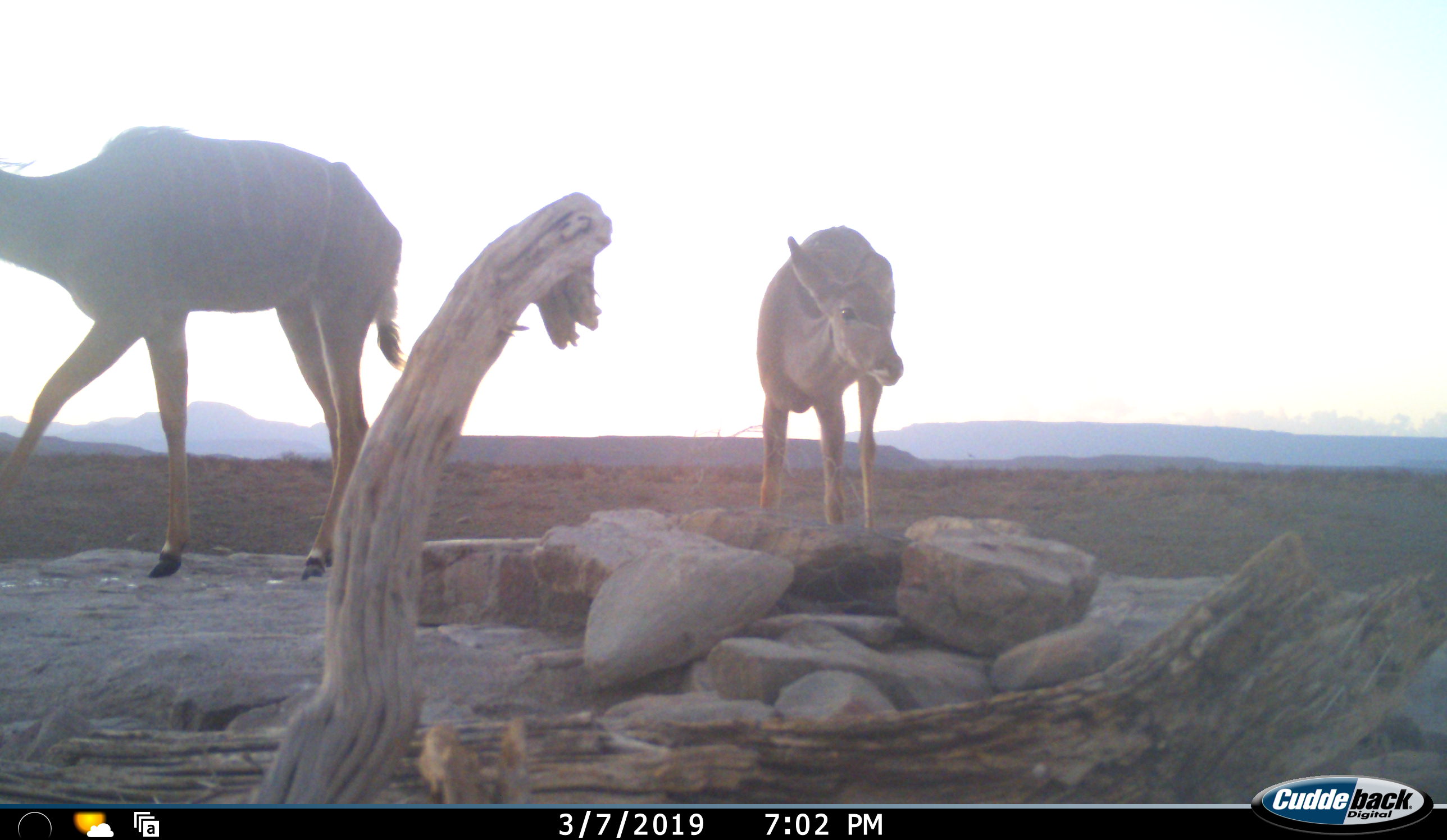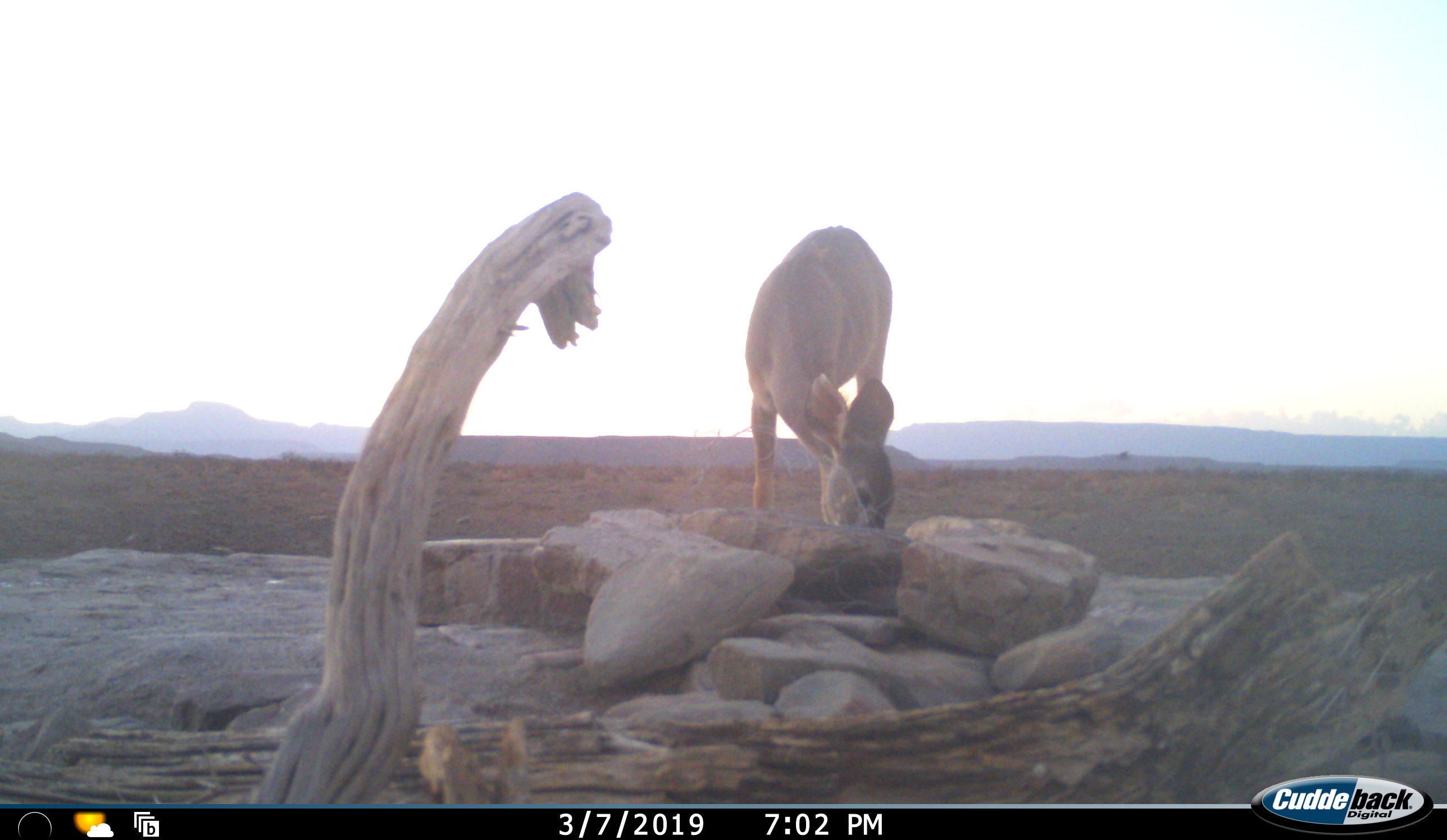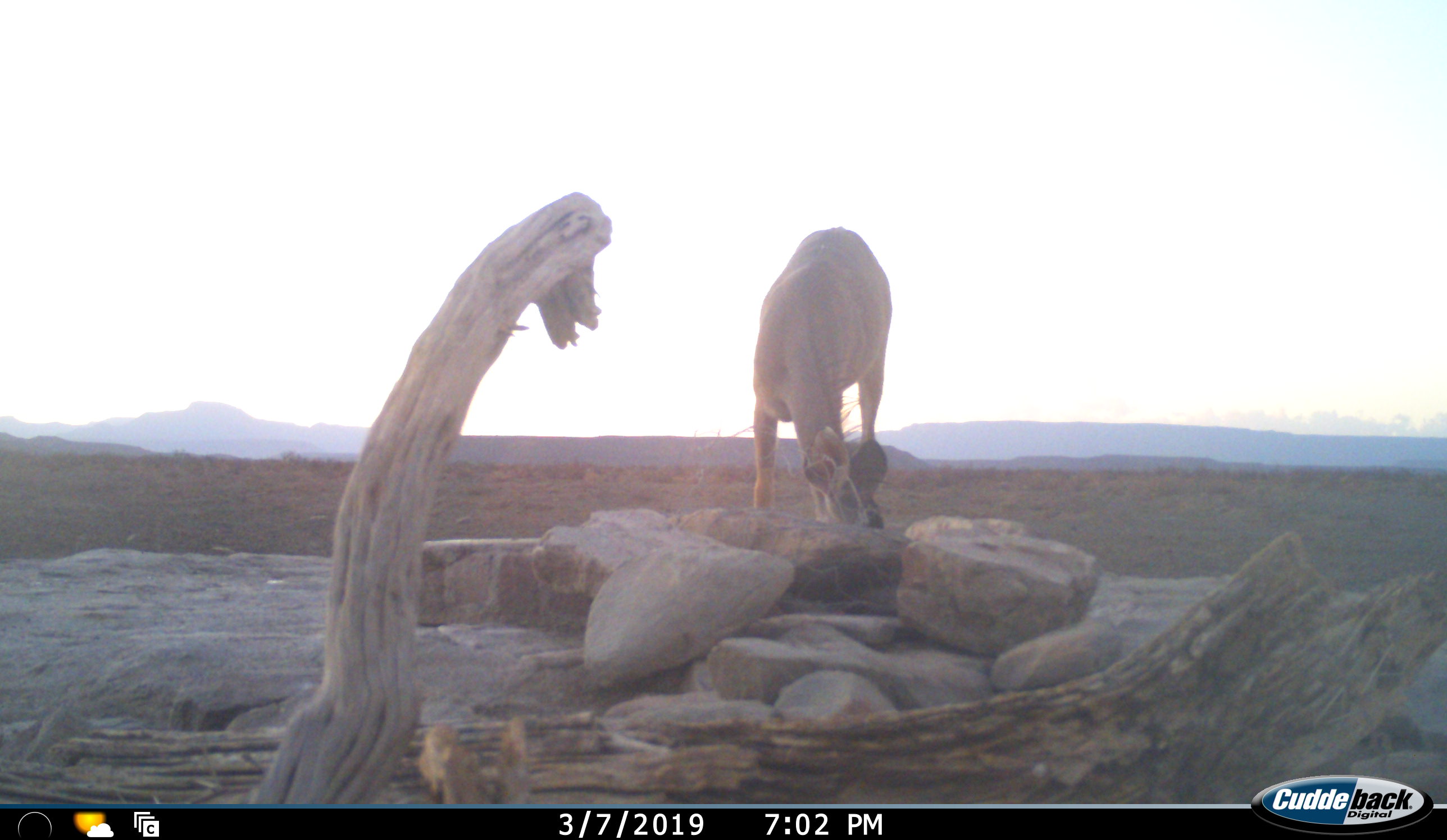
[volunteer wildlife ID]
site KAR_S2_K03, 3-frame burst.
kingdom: Animalia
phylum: Chordata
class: Mammalia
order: Artiodactyla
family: Bovidae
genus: Tragelaphus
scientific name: Tragelaphus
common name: kudu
Kudu (Tragelaphus), count 2. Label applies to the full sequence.